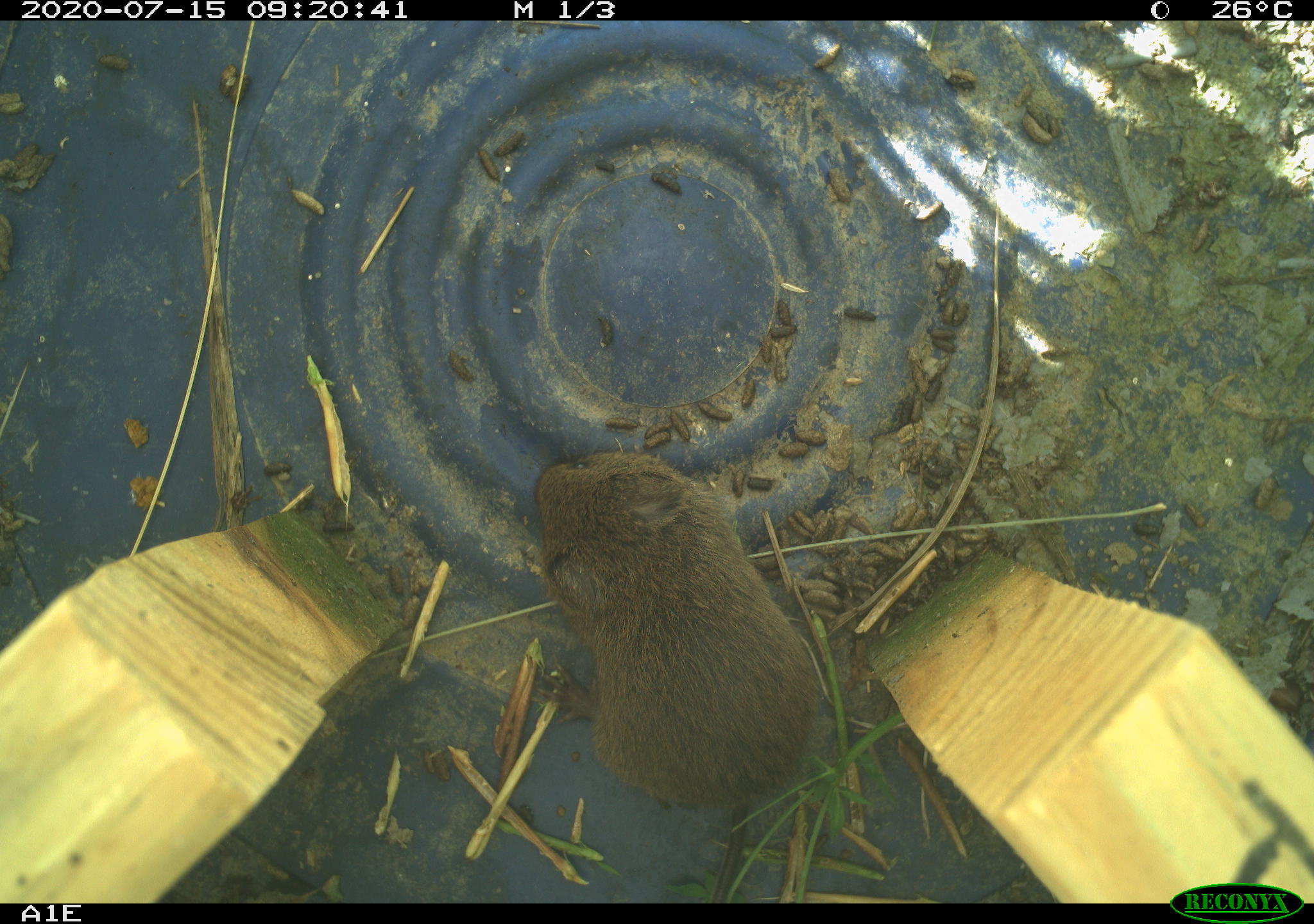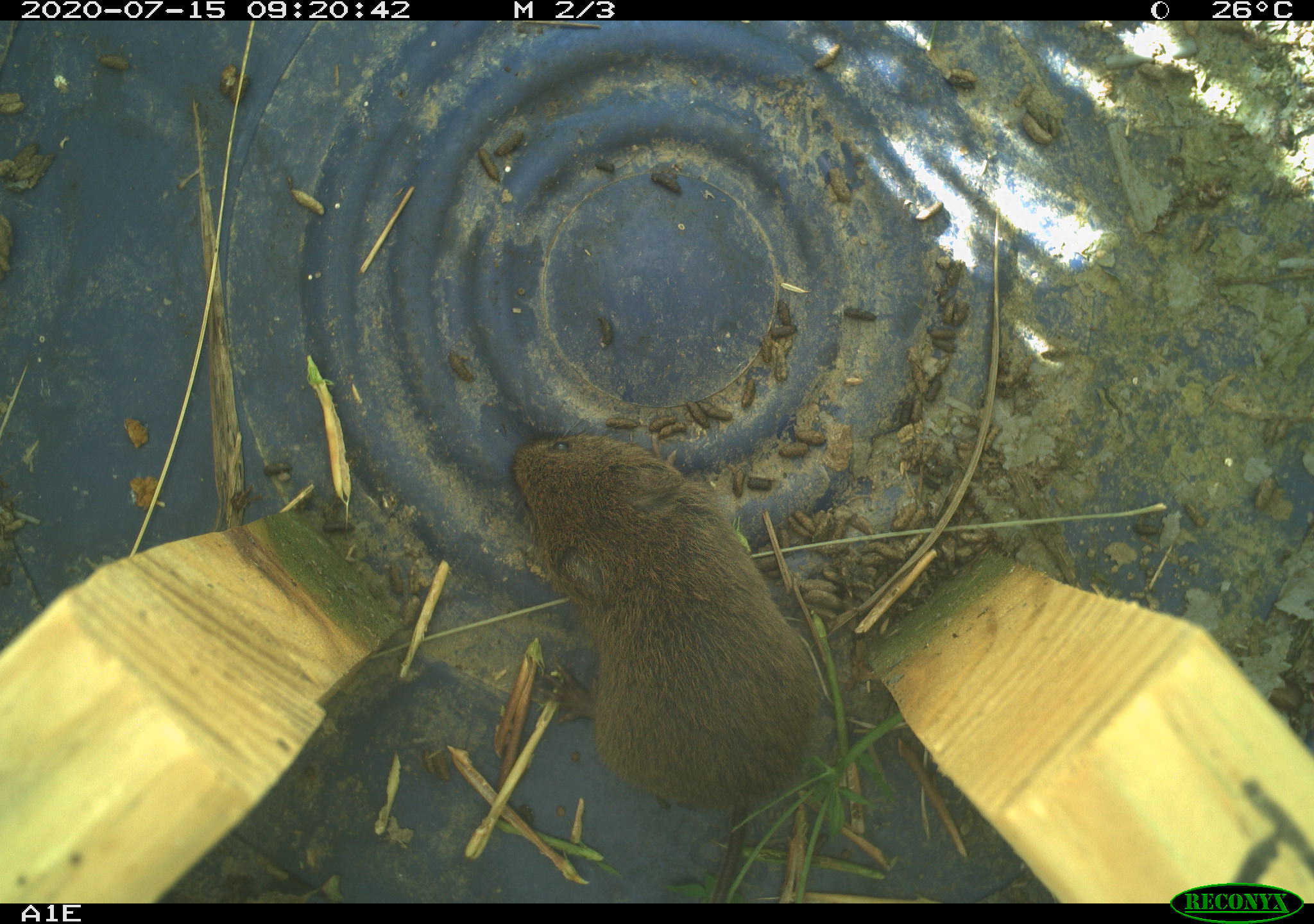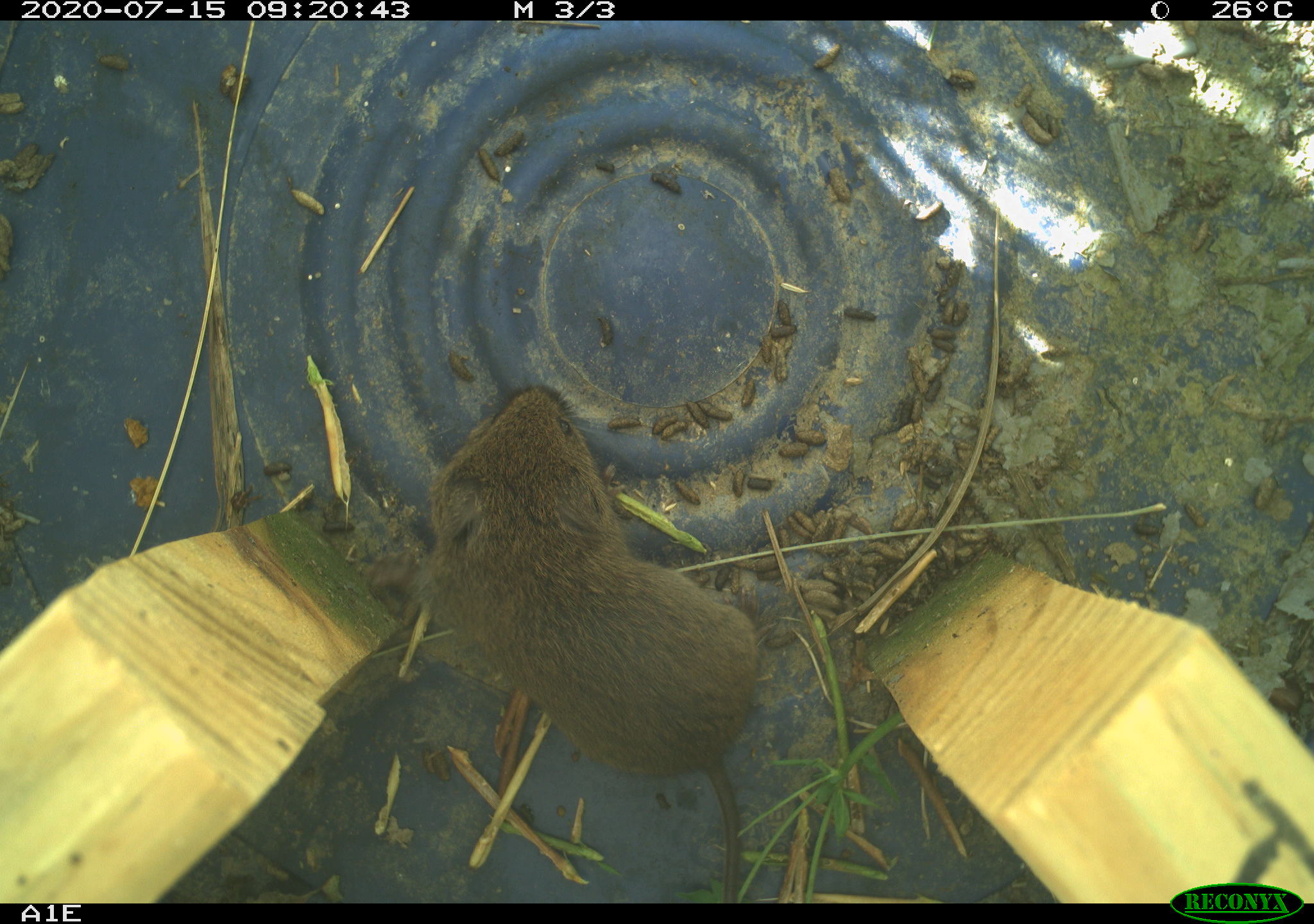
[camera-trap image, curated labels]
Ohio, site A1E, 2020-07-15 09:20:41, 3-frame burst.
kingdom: Animalia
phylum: Chordata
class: Mammalia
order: Rodentia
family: Cricetidae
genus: Microtus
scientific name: Microtus pennsylvanicus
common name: meadow vole